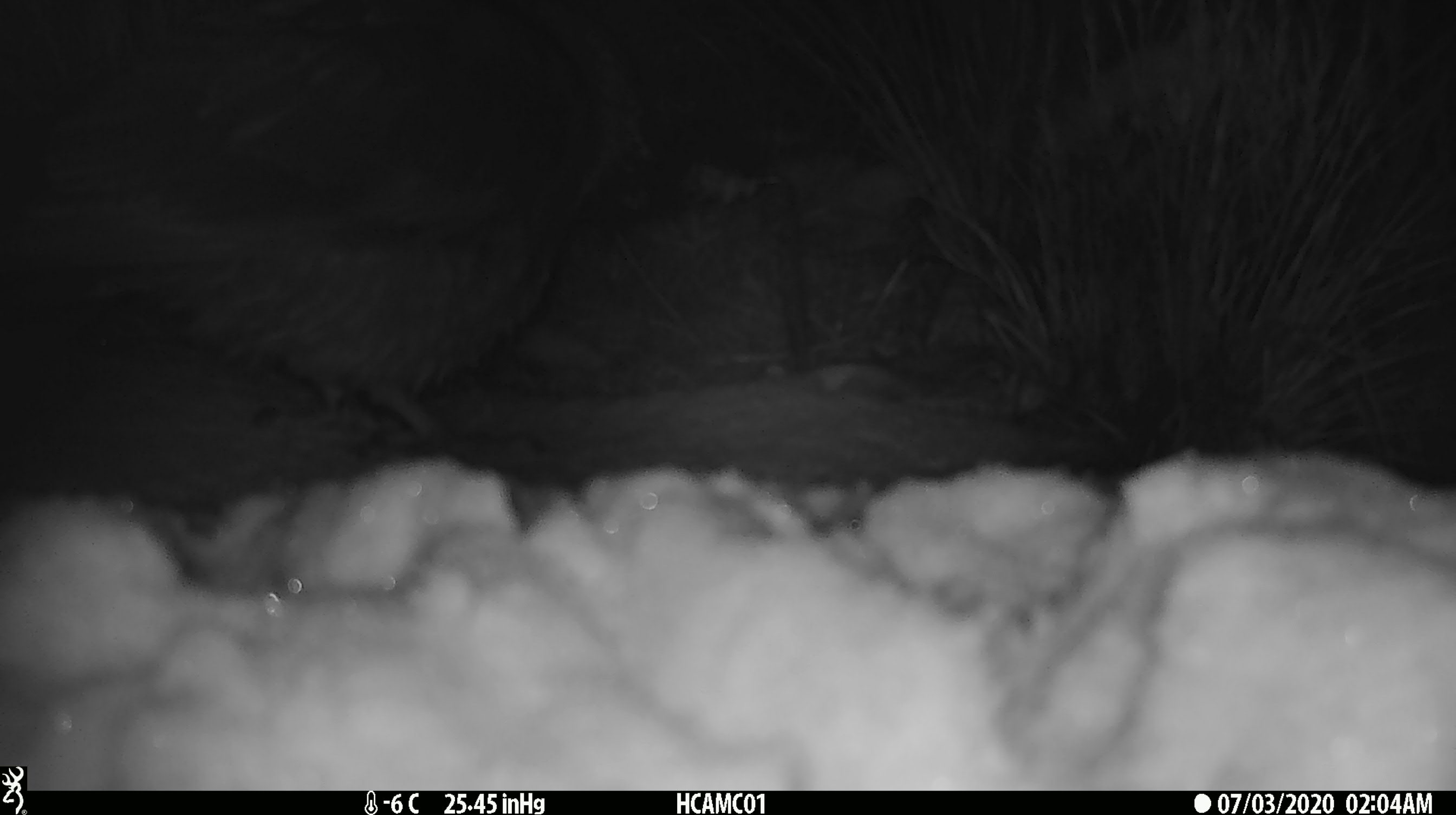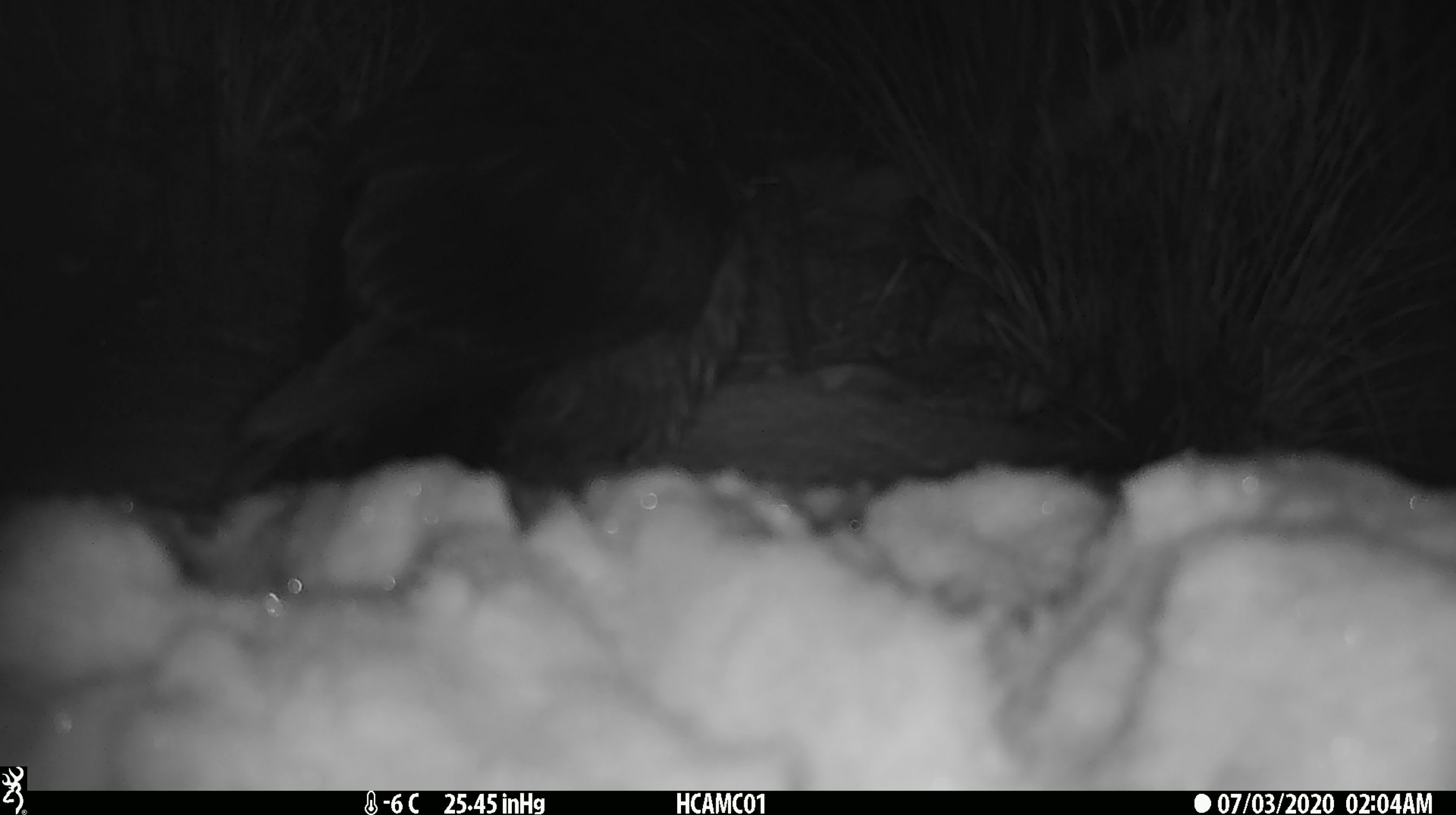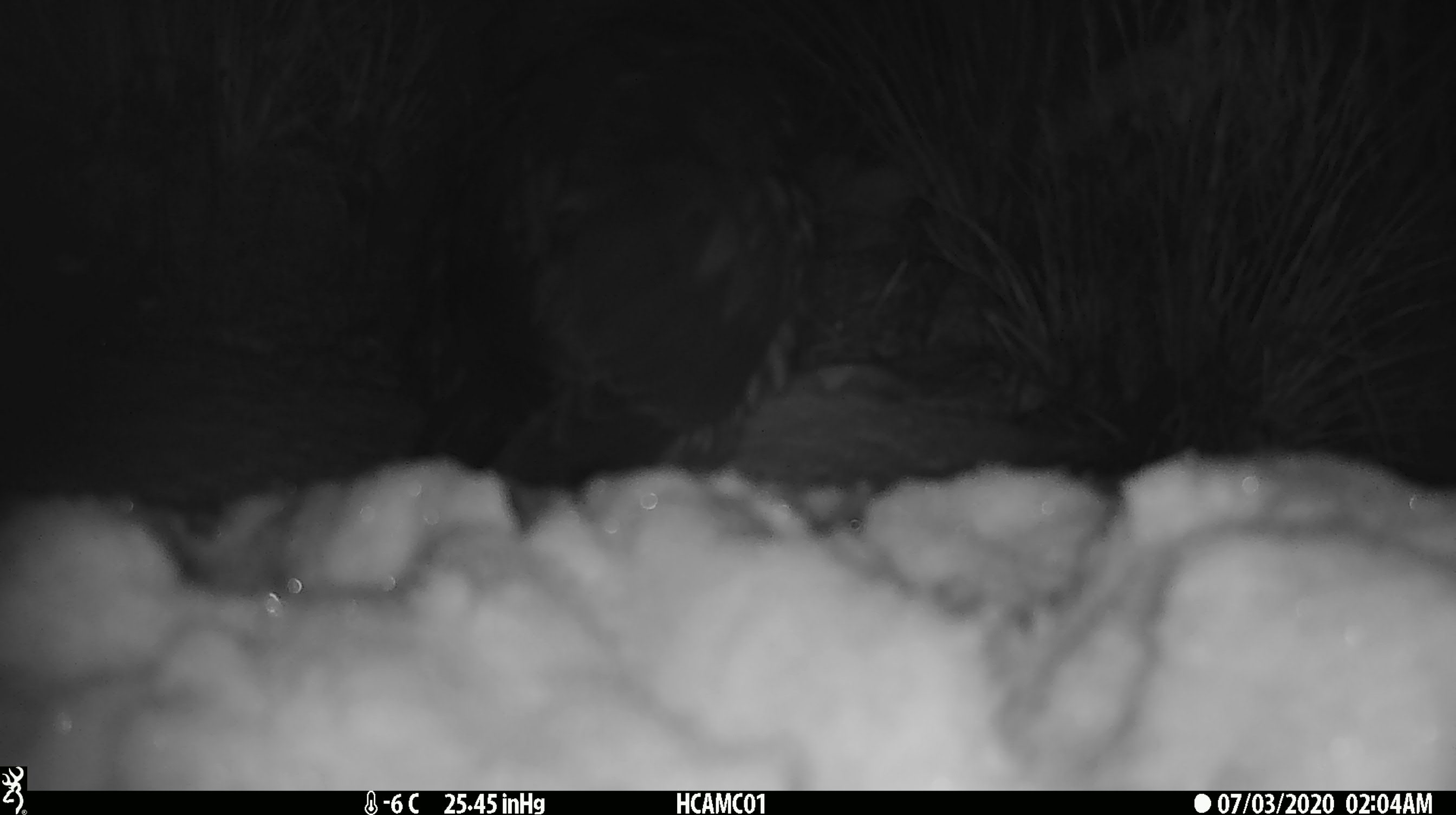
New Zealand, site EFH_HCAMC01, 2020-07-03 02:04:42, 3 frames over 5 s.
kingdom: Animalia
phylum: Chordata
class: Aves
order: Psittaciformes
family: Strigopidae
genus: Nestor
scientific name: Nestor notabilis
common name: kea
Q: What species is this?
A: Kea (Nestor notabilis).